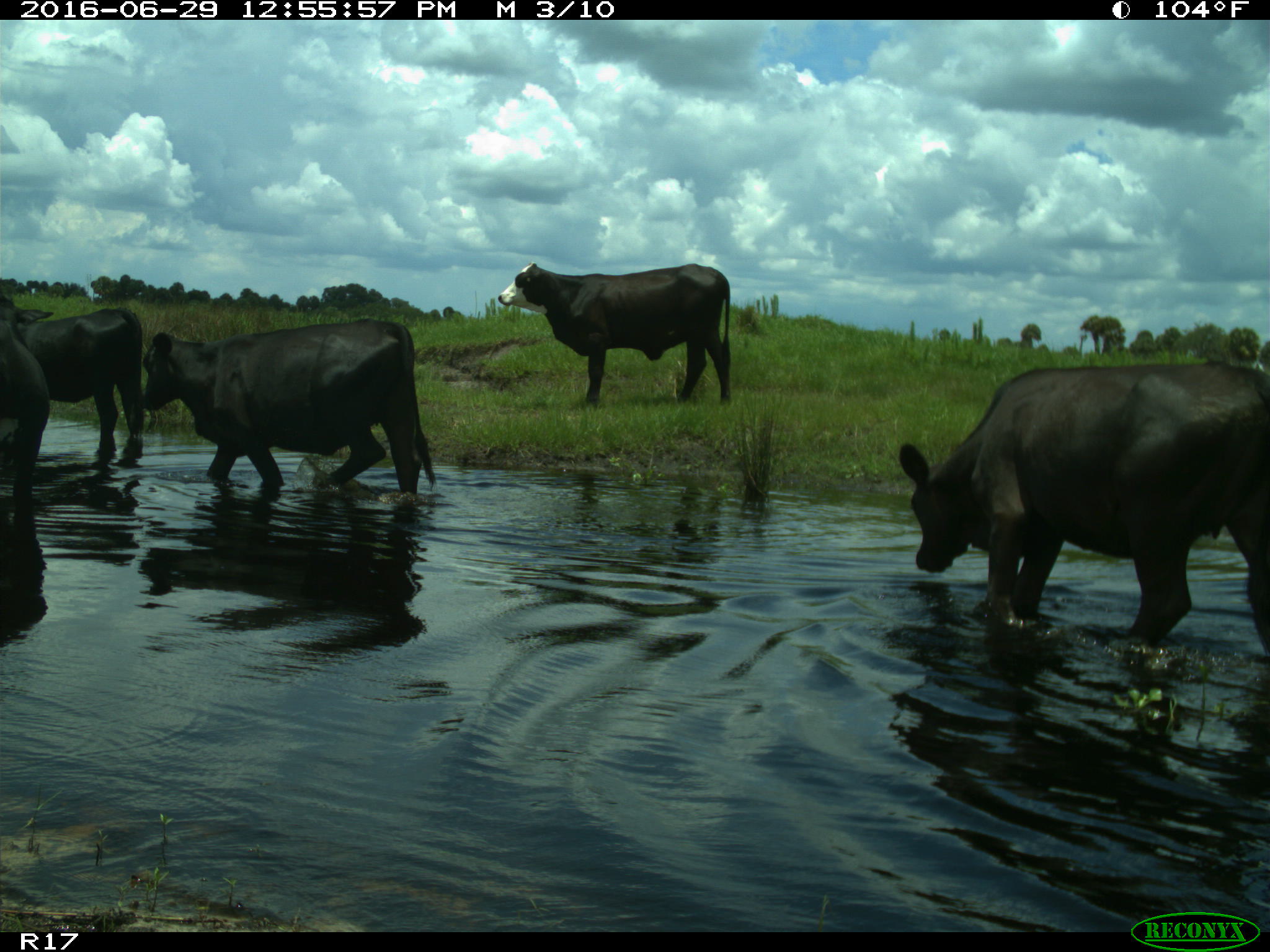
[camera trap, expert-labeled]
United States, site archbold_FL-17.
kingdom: Animalia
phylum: Chordata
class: Mammalia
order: Artiodactyla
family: Bovidae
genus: Bos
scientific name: Bos taurus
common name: domestic cow